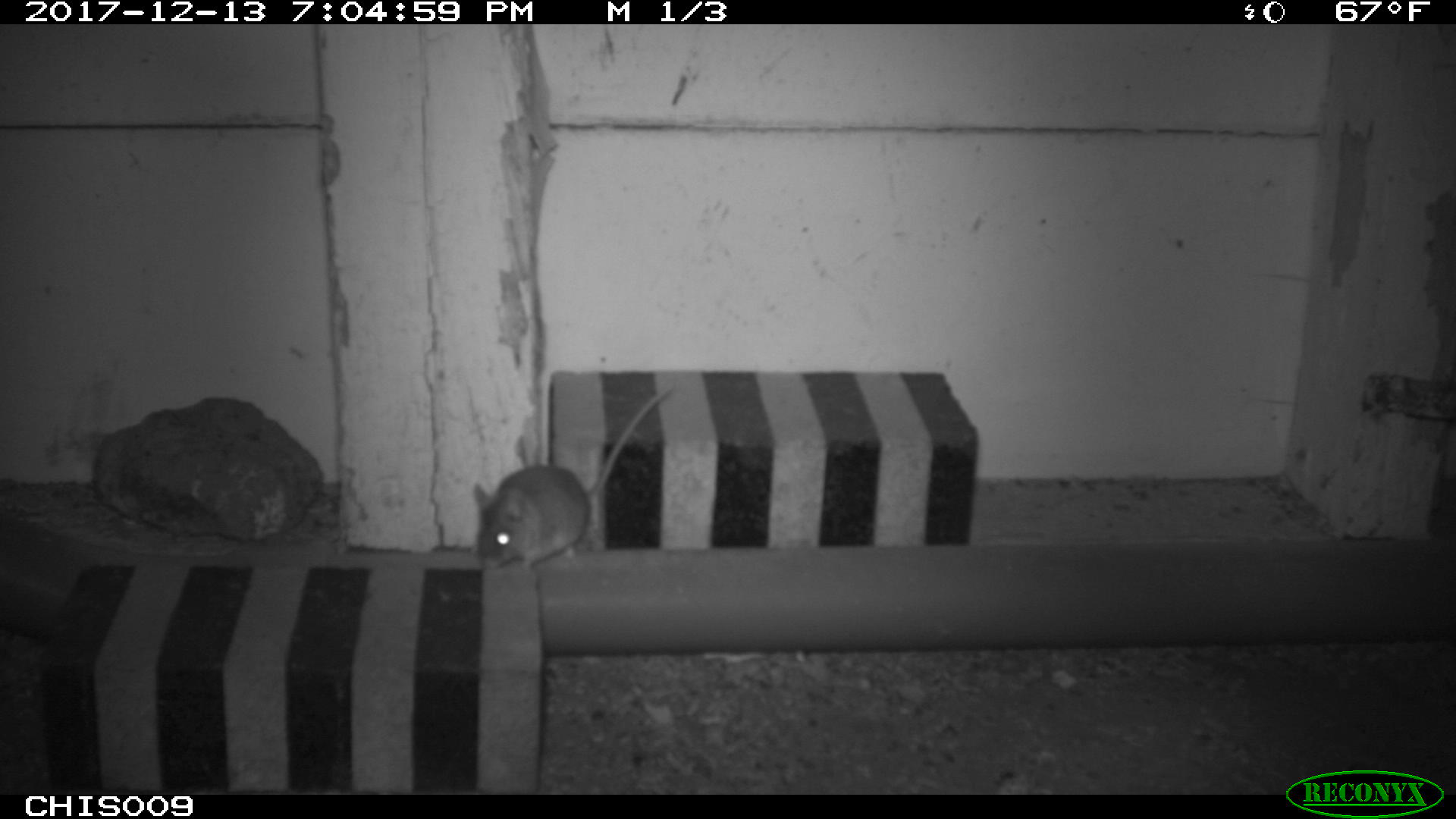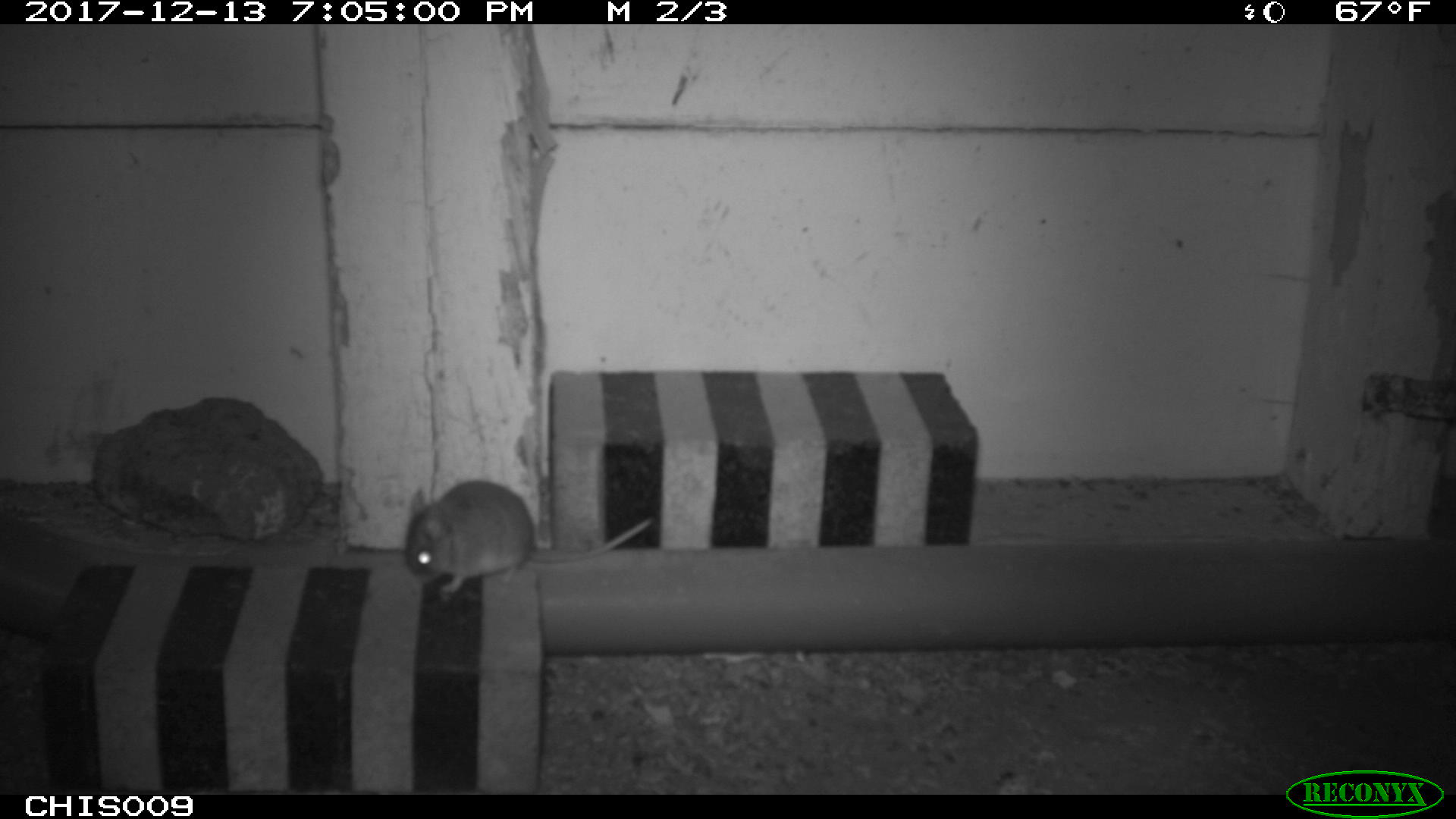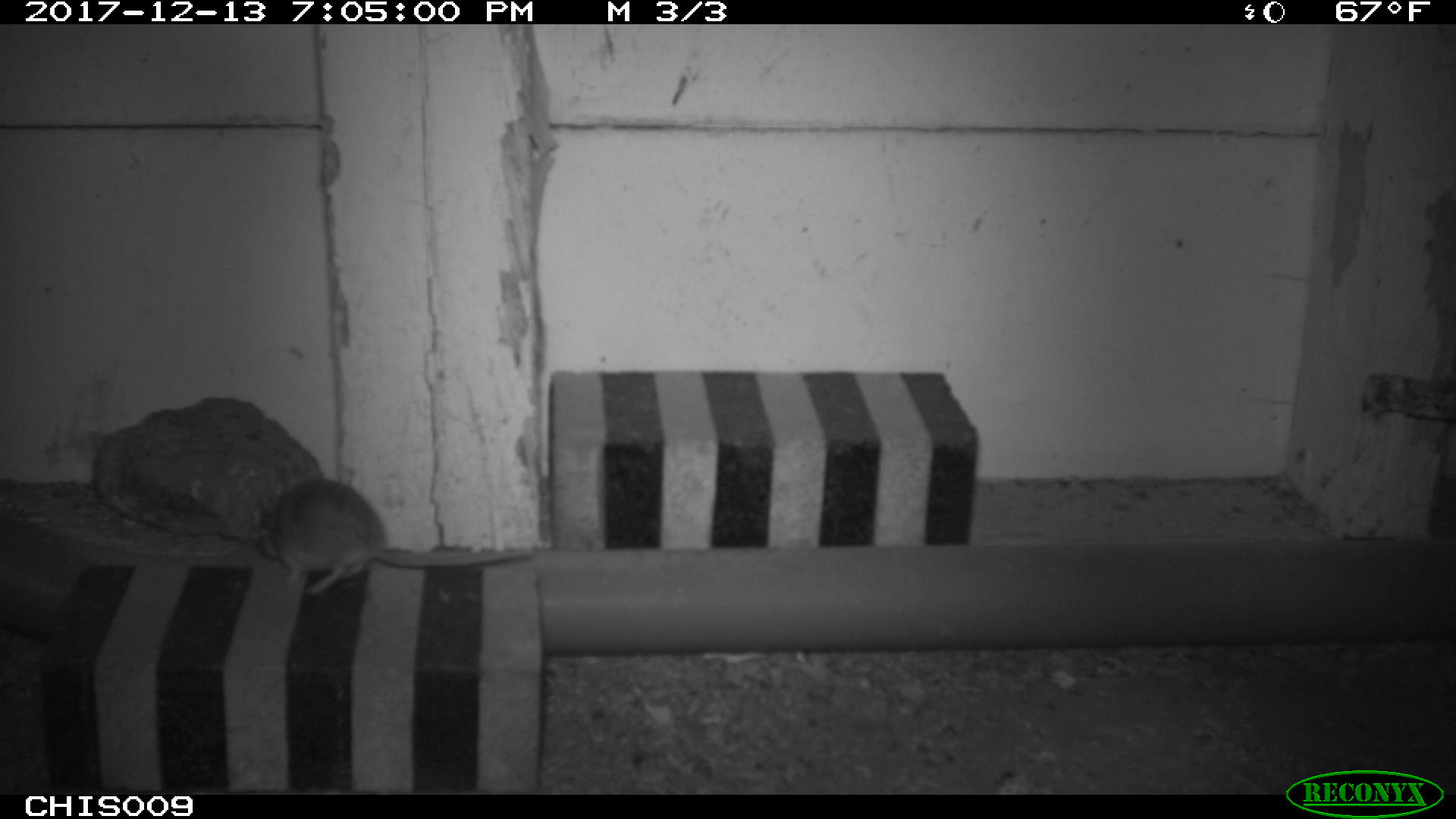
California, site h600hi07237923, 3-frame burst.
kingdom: Animalia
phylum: Chordata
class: Mammalia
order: Rodentia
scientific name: Rodentia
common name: rodent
Rodent (Rodentia).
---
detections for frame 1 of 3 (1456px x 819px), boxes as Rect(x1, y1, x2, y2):
rodent: Rect(473, 386, 673, 570)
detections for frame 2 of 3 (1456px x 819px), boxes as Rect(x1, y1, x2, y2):
rodent: Rect(405, 480, 653, 592)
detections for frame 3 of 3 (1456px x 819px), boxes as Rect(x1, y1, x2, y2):
rodent: Rect(258, 477, 533, 595)